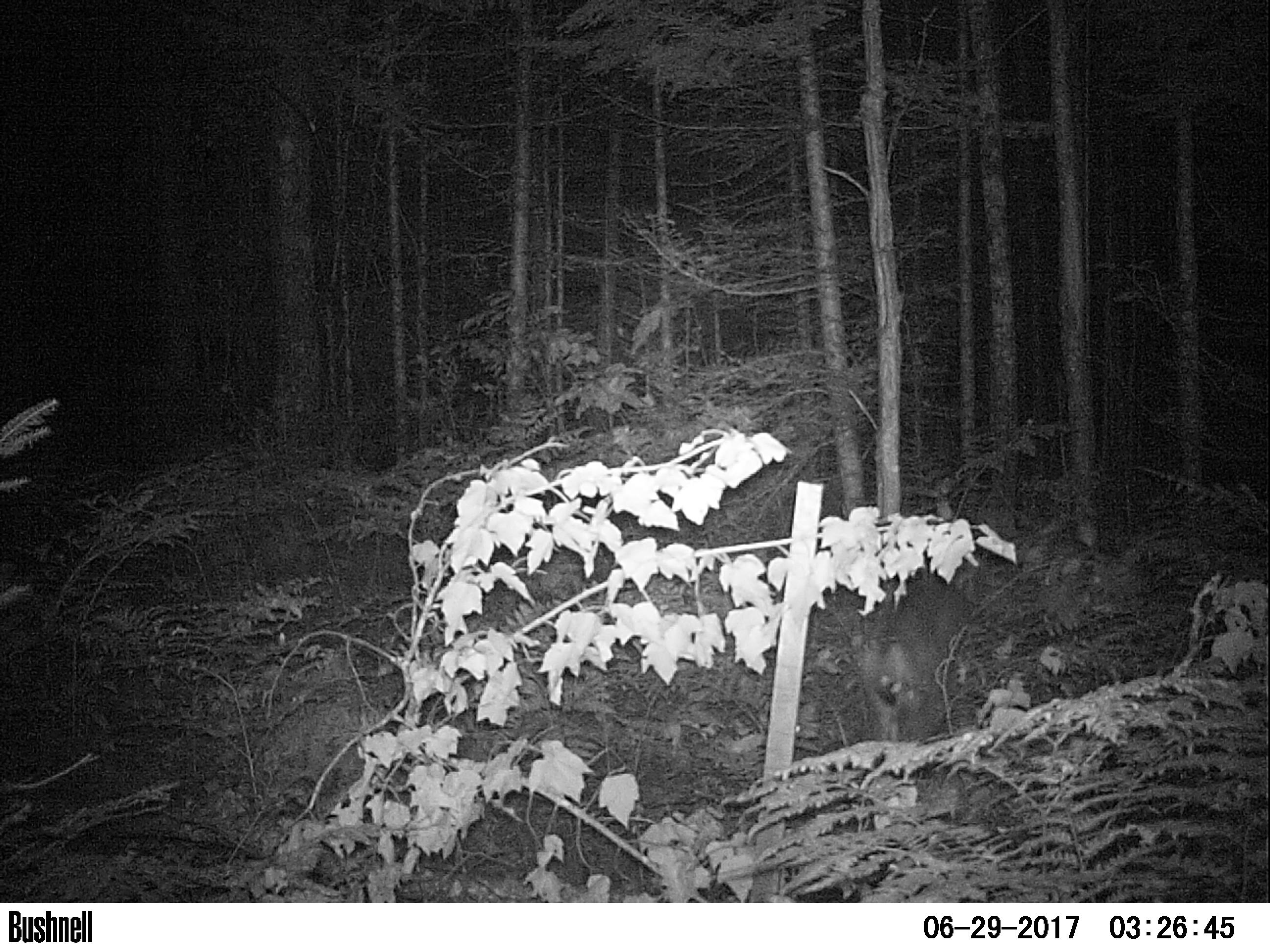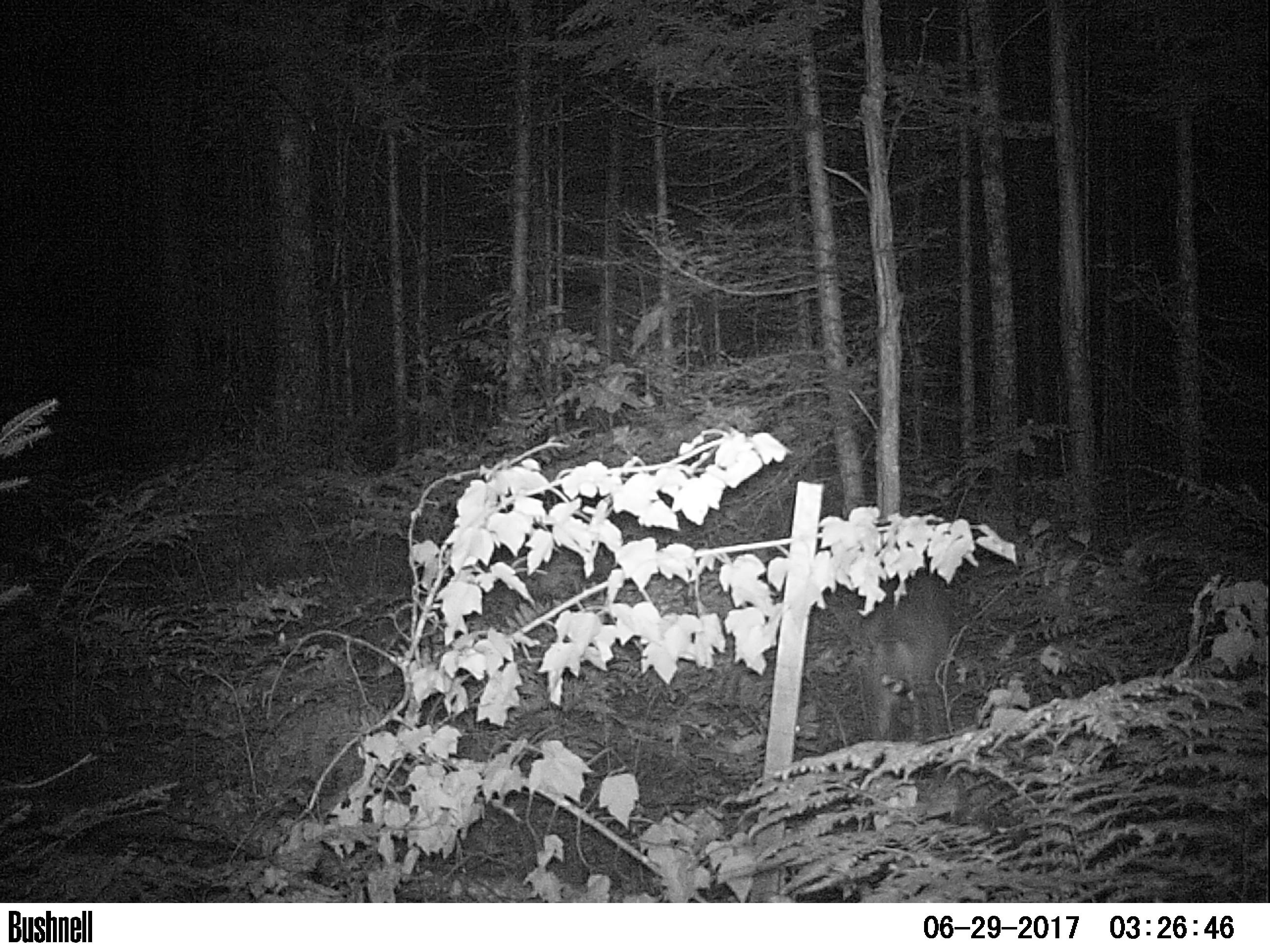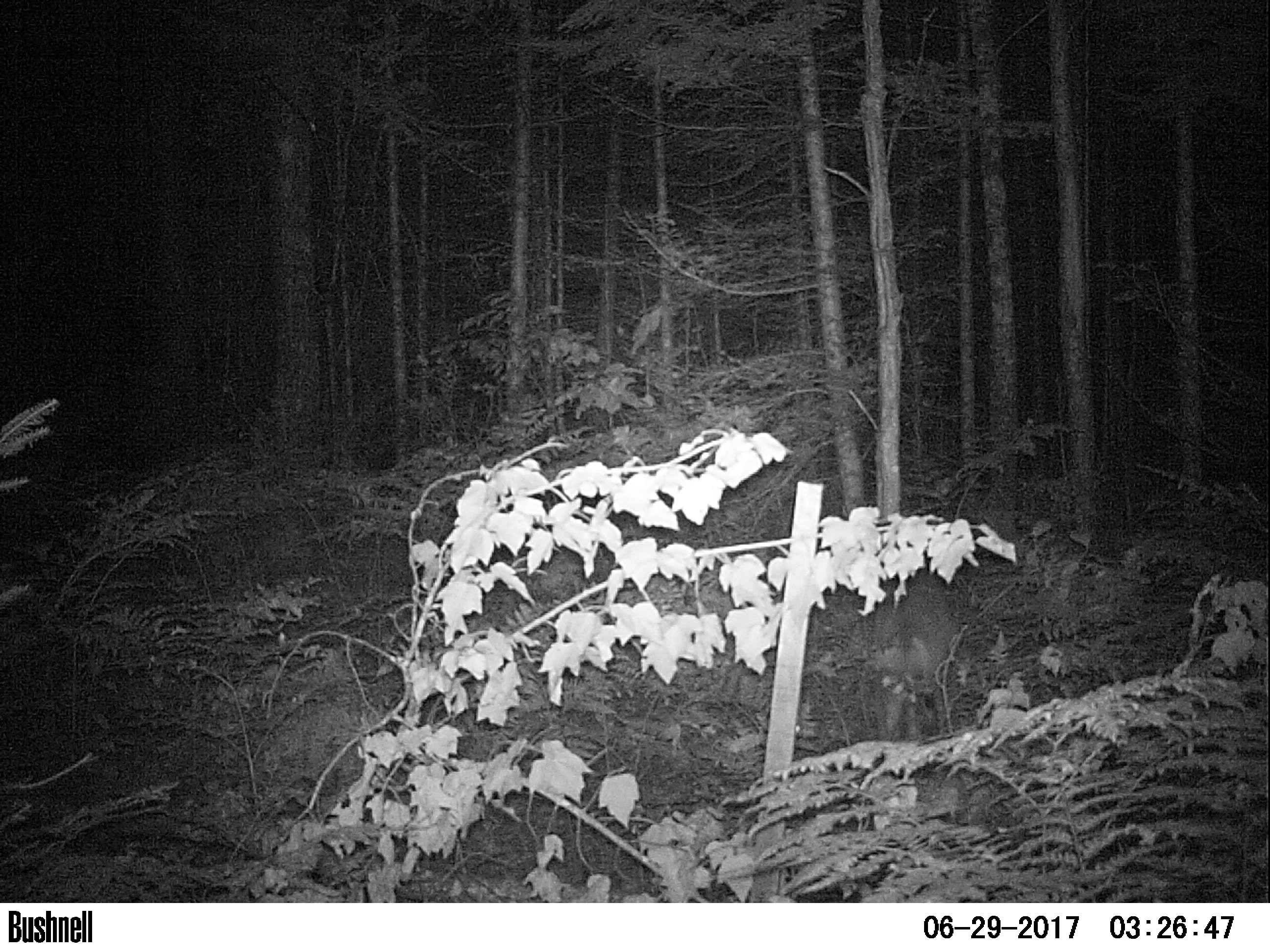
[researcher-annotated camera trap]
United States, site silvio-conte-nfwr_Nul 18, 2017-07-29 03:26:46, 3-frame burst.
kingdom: Animalia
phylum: Chordata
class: Mammalia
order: Artiodactyla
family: Cervidae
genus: Odocoileus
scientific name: Odocoileus virginianus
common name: white-tailed deer